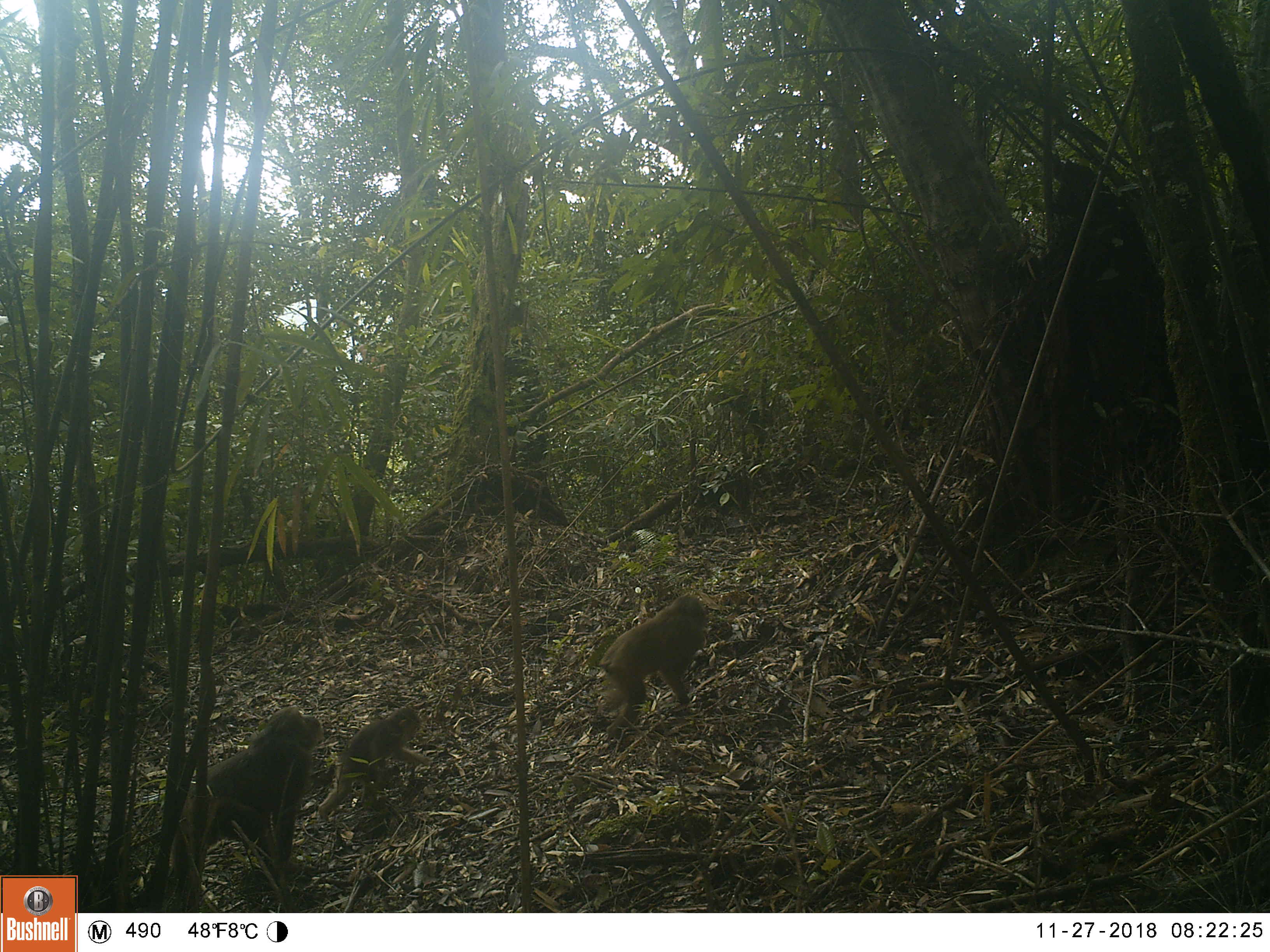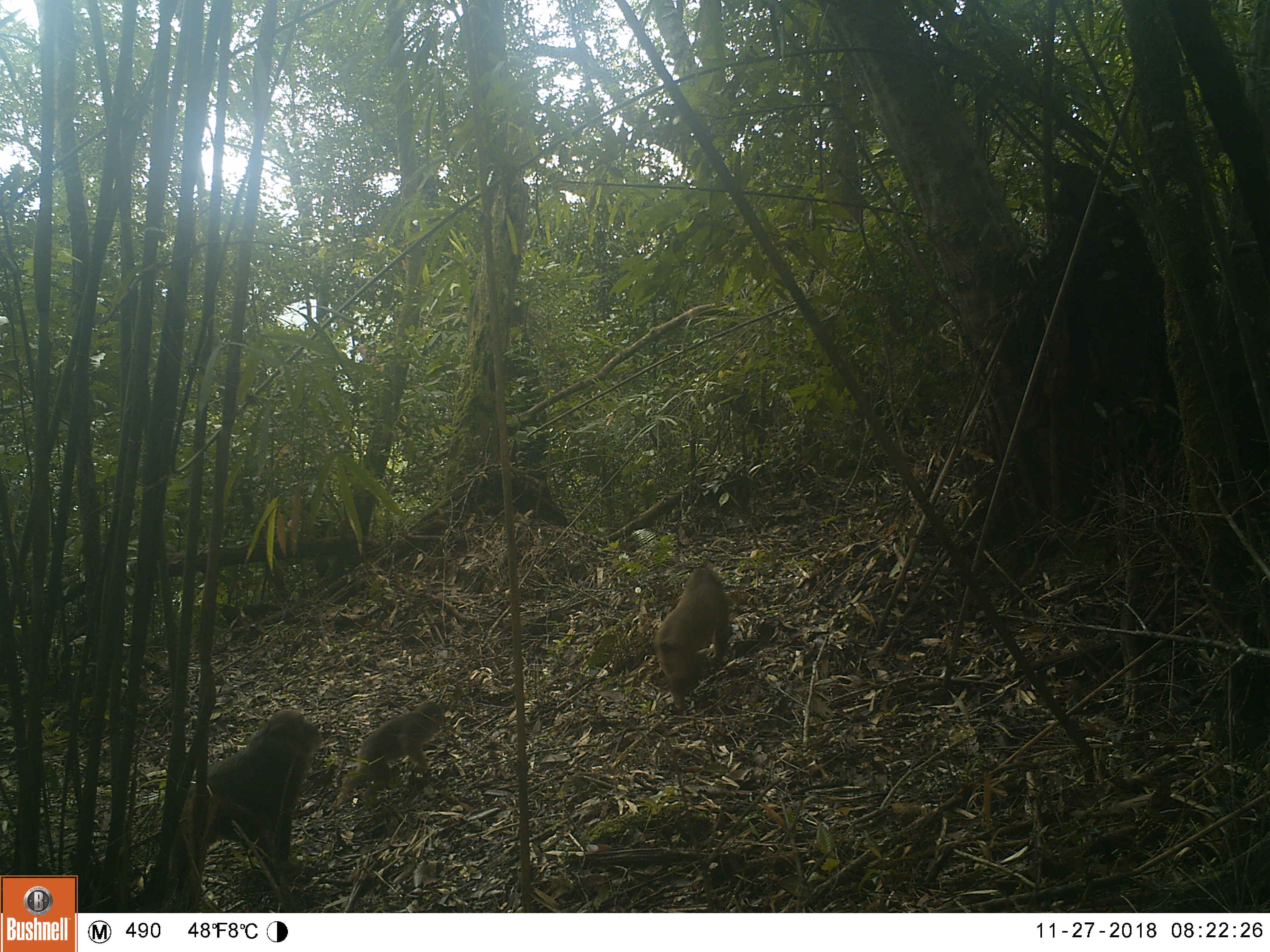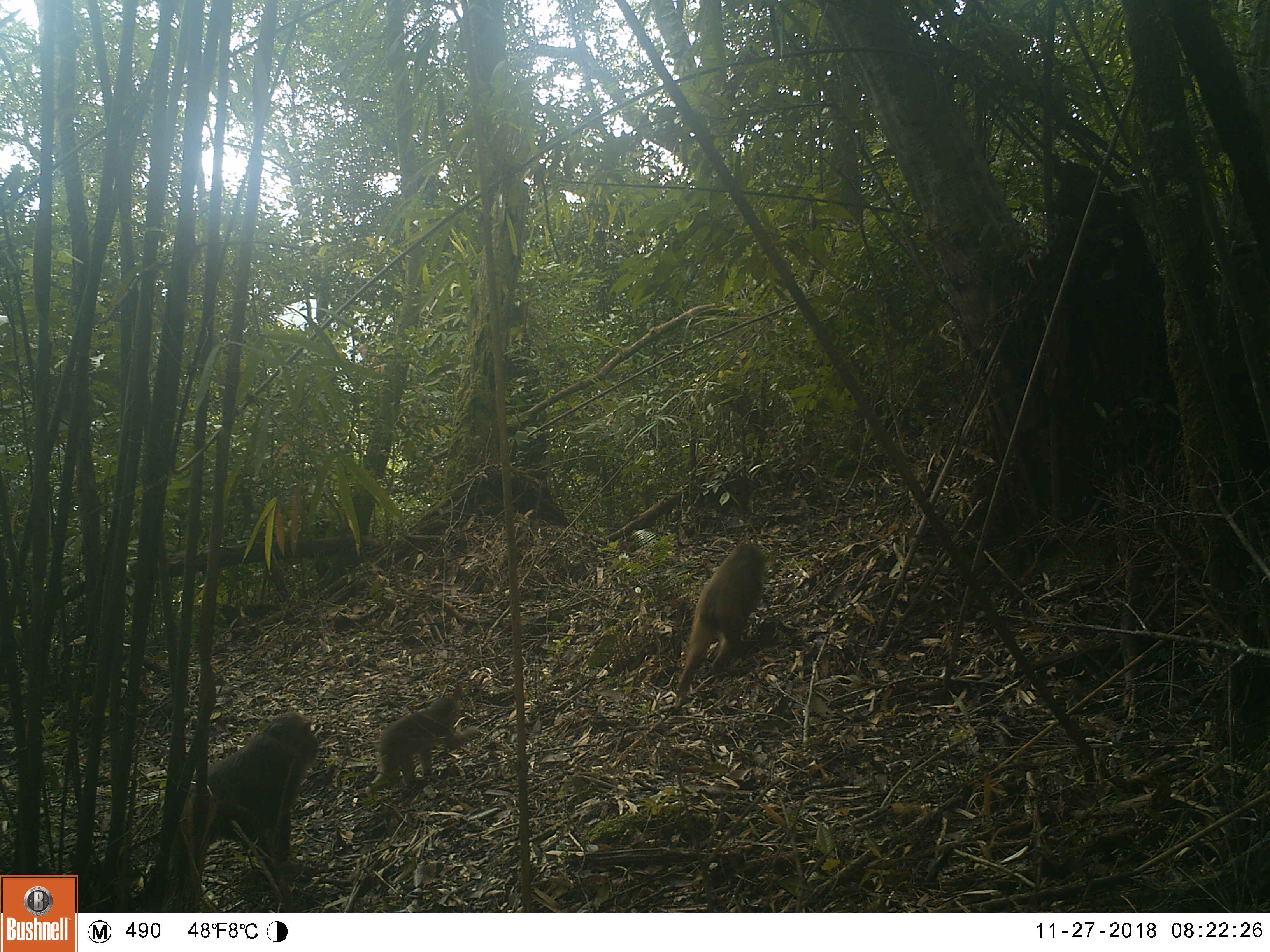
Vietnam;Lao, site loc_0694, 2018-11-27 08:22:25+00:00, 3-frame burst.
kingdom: Animalia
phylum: Chordata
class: Mammalia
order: Primates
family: Cercopithecidae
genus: Macaca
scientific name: Macaca arctoides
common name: stump-tailed macaque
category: stump tailed macaque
Stump tailed macaque (stump-tailed macaque) (Macaca arctoides). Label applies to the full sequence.